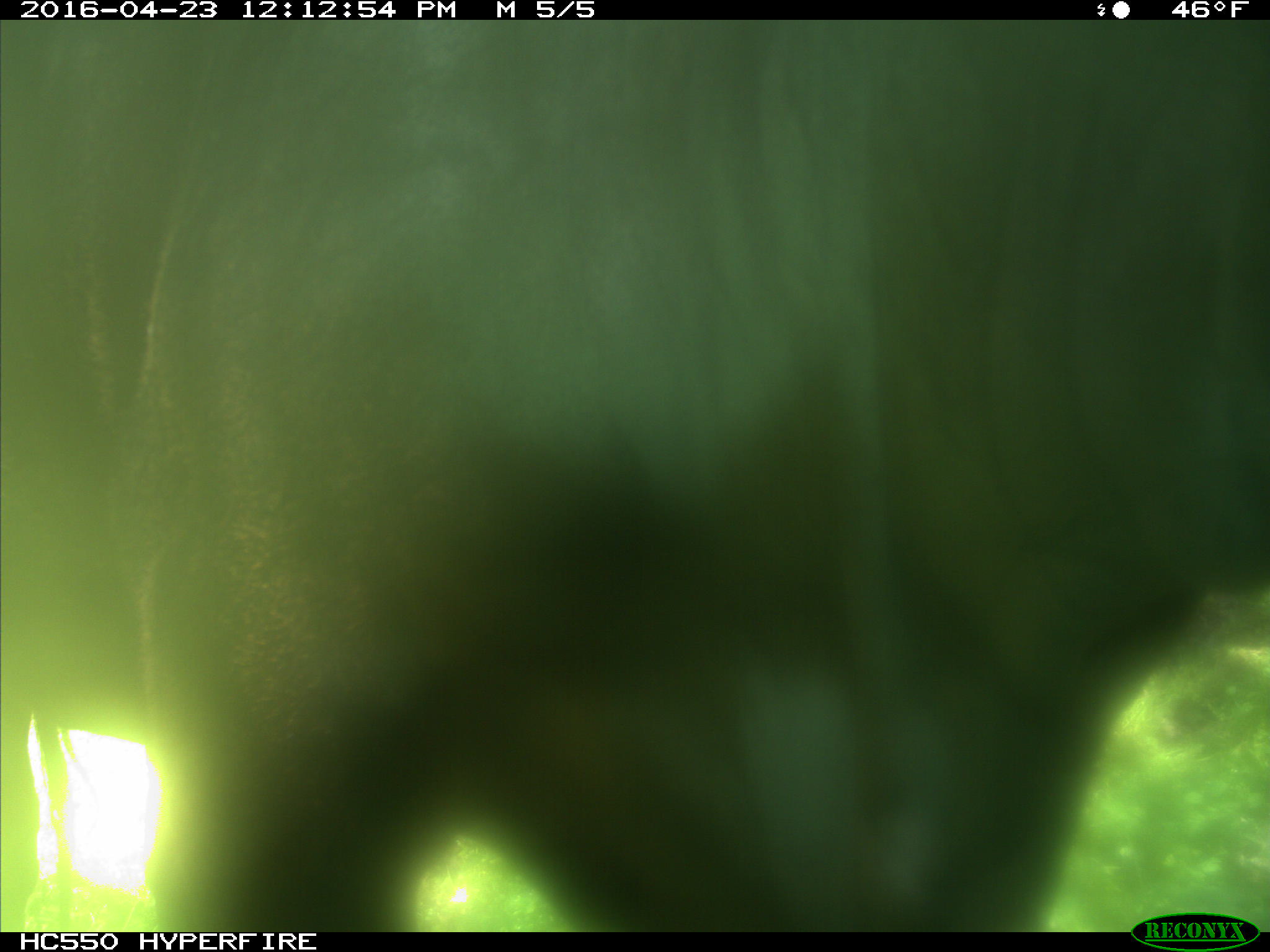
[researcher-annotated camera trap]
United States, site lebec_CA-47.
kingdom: Animalia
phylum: Chordata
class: Mammalia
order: Artiodactyla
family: Bovidae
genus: Bos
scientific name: Bos taurus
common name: domestic cow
Bos taurus (domestic cow).